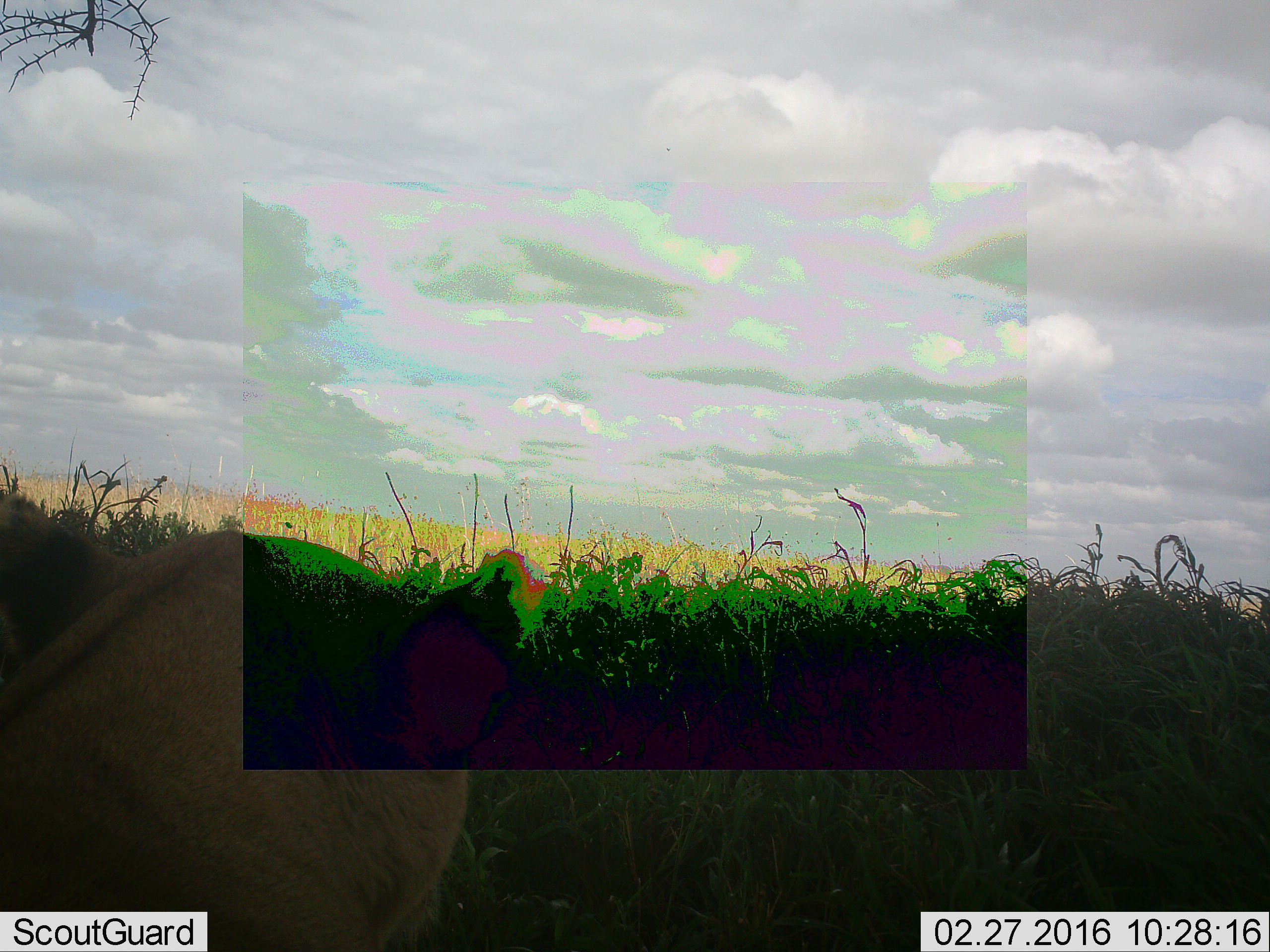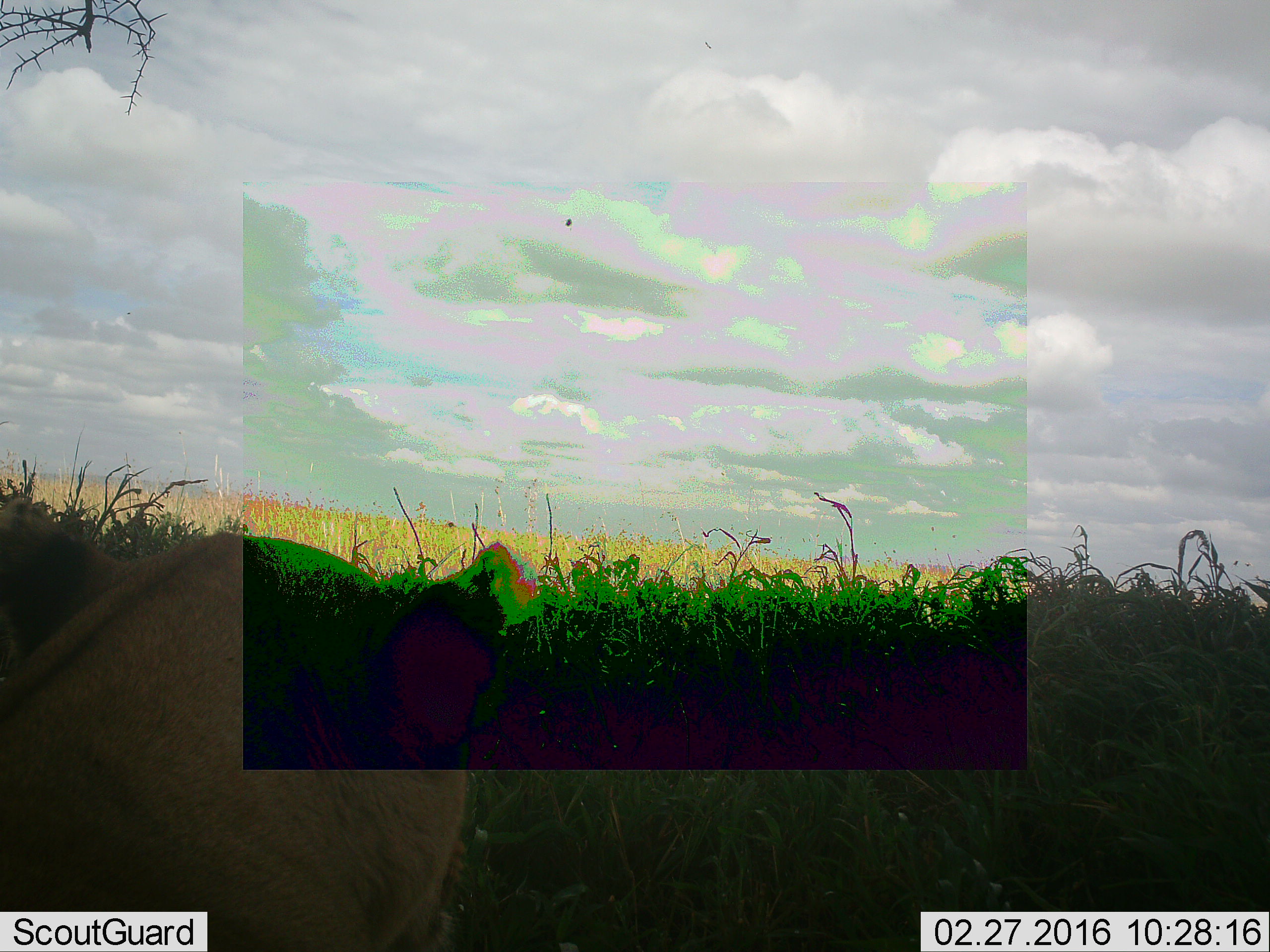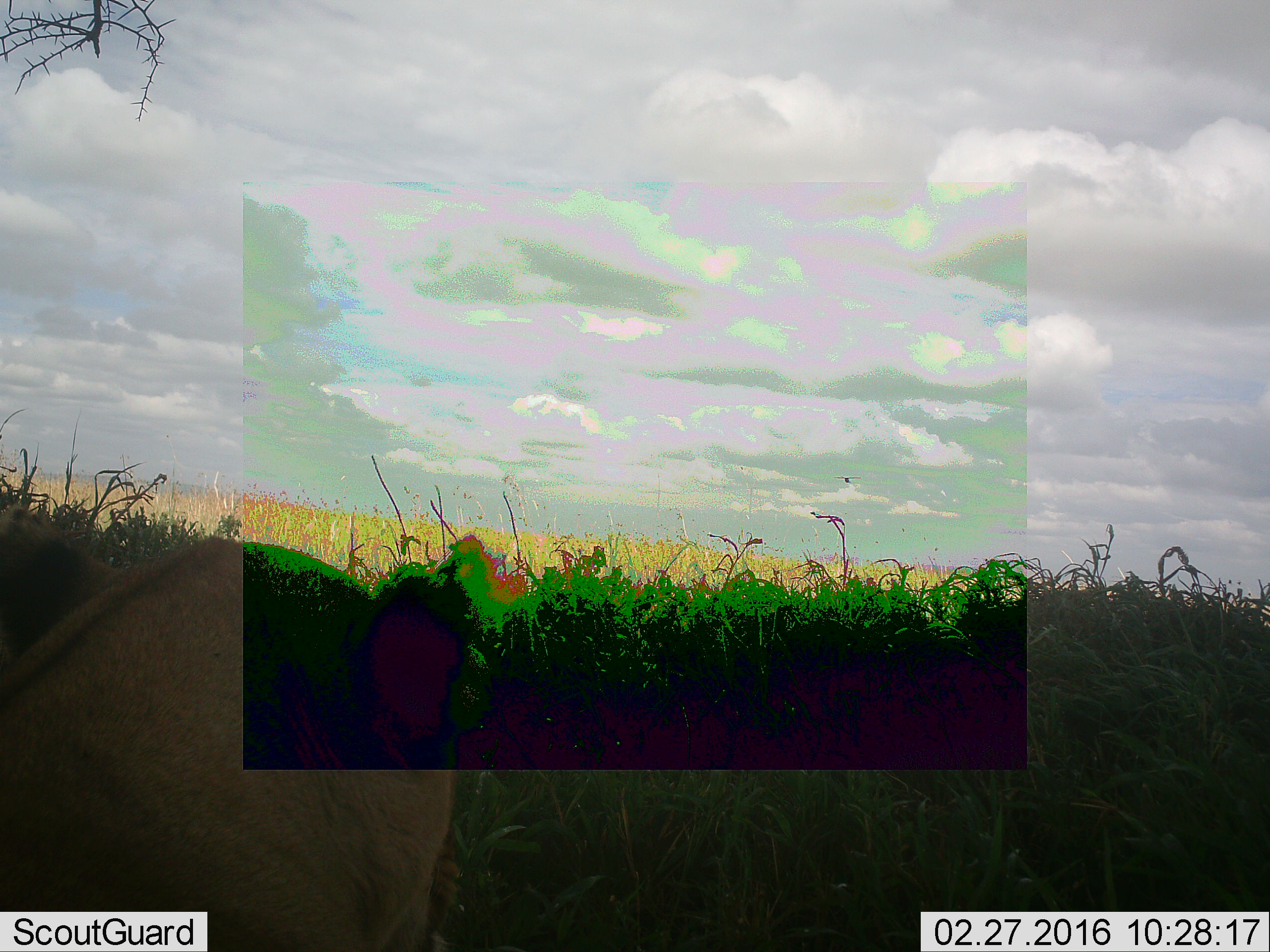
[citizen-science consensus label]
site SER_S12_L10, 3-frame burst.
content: unidentified animal